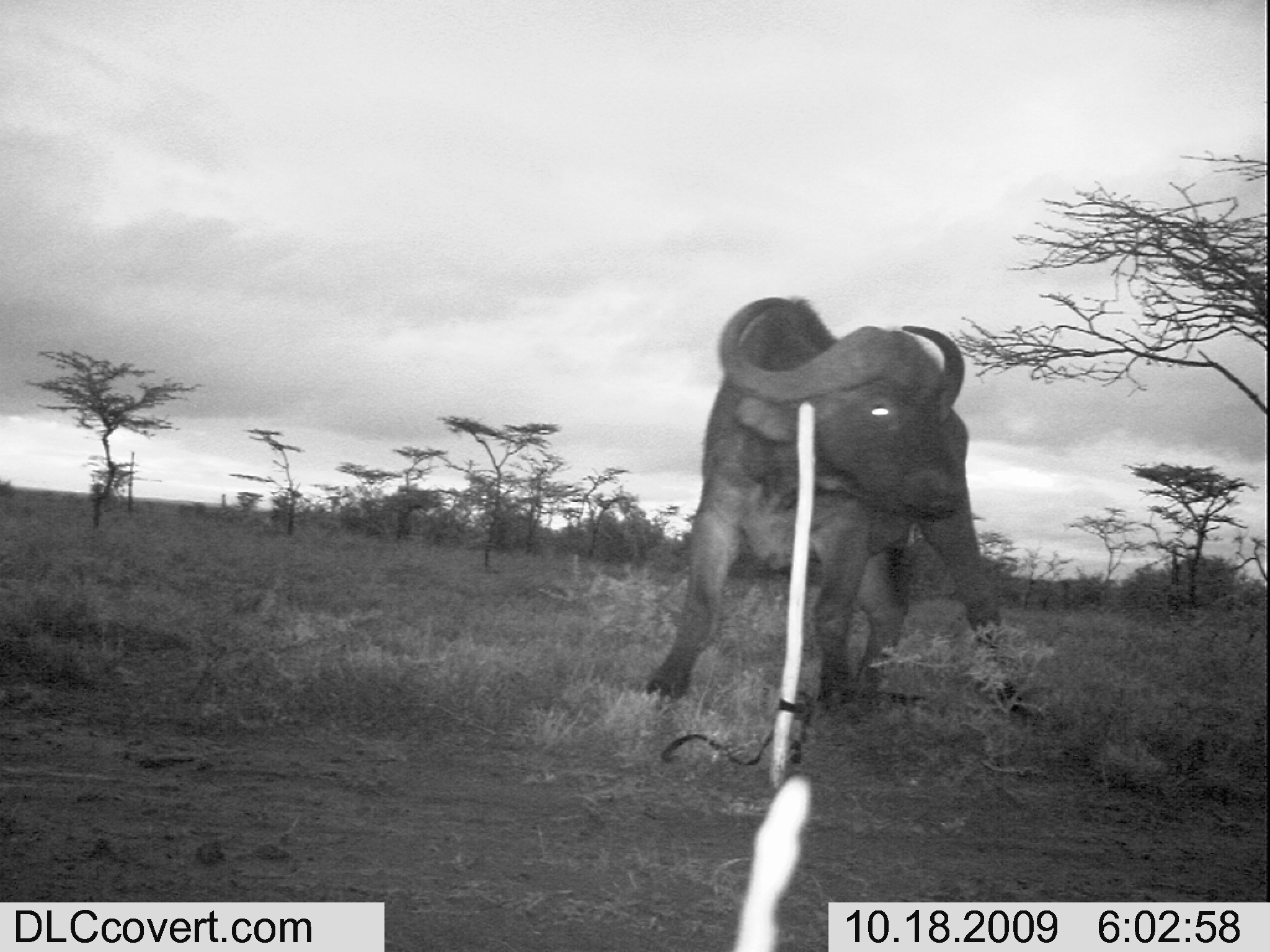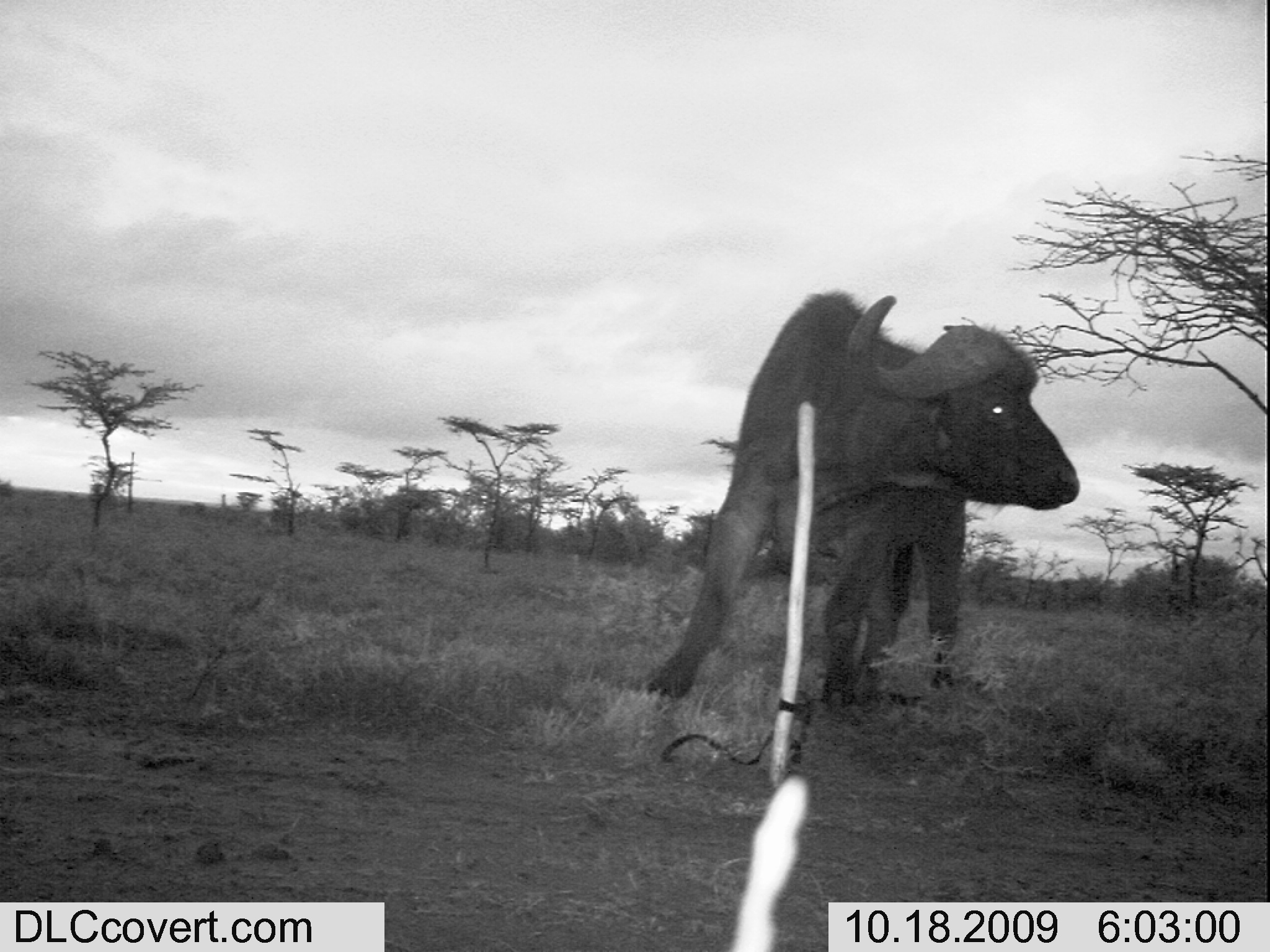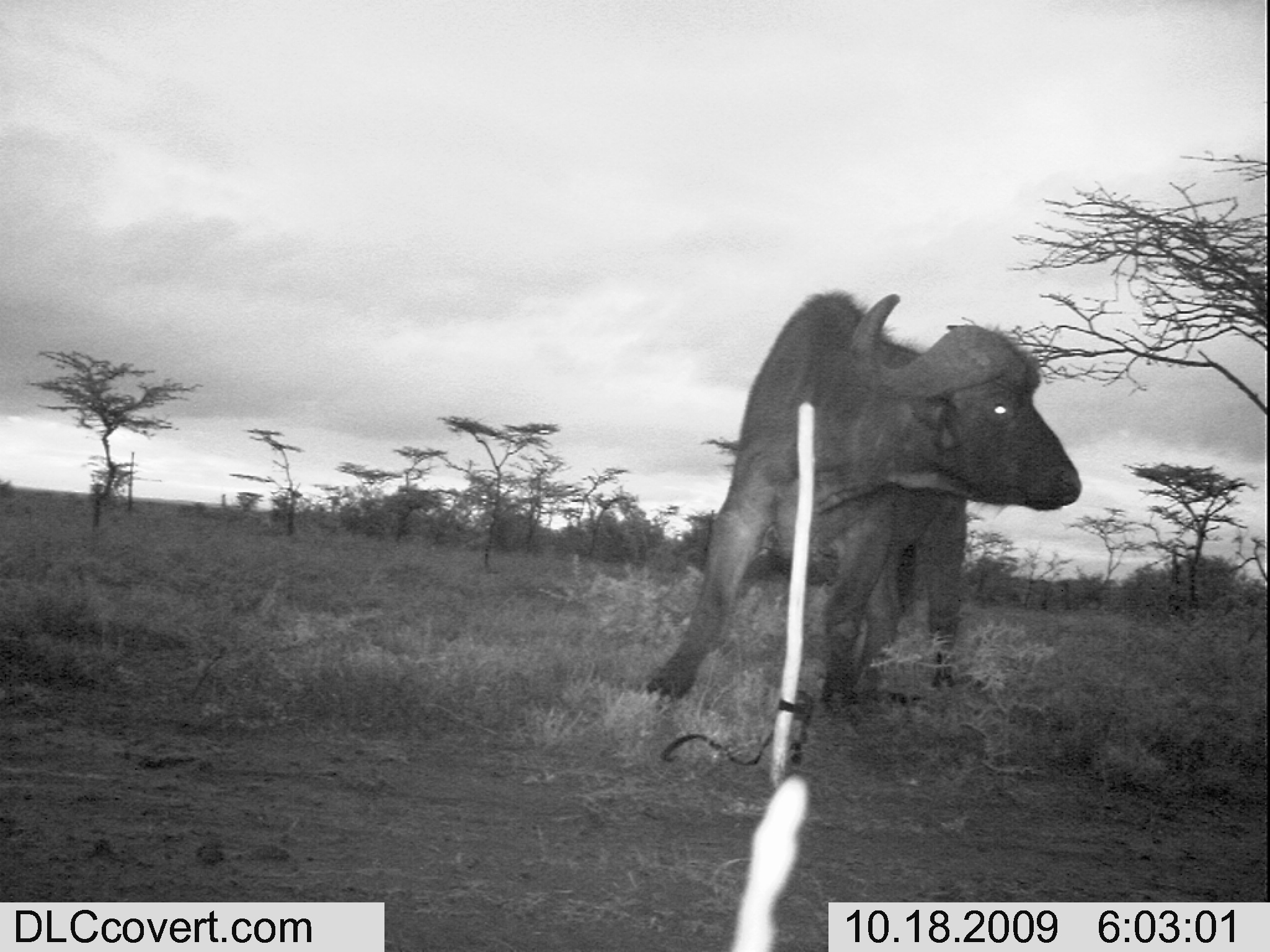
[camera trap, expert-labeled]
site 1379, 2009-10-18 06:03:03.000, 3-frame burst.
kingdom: Animalia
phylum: Chordata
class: Mammalia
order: Artiodactyla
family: Bovidae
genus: Syncerus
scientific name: Syncerus caffer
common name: african buffalo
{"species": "Syncerus caffer (african buffalo)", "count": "1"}